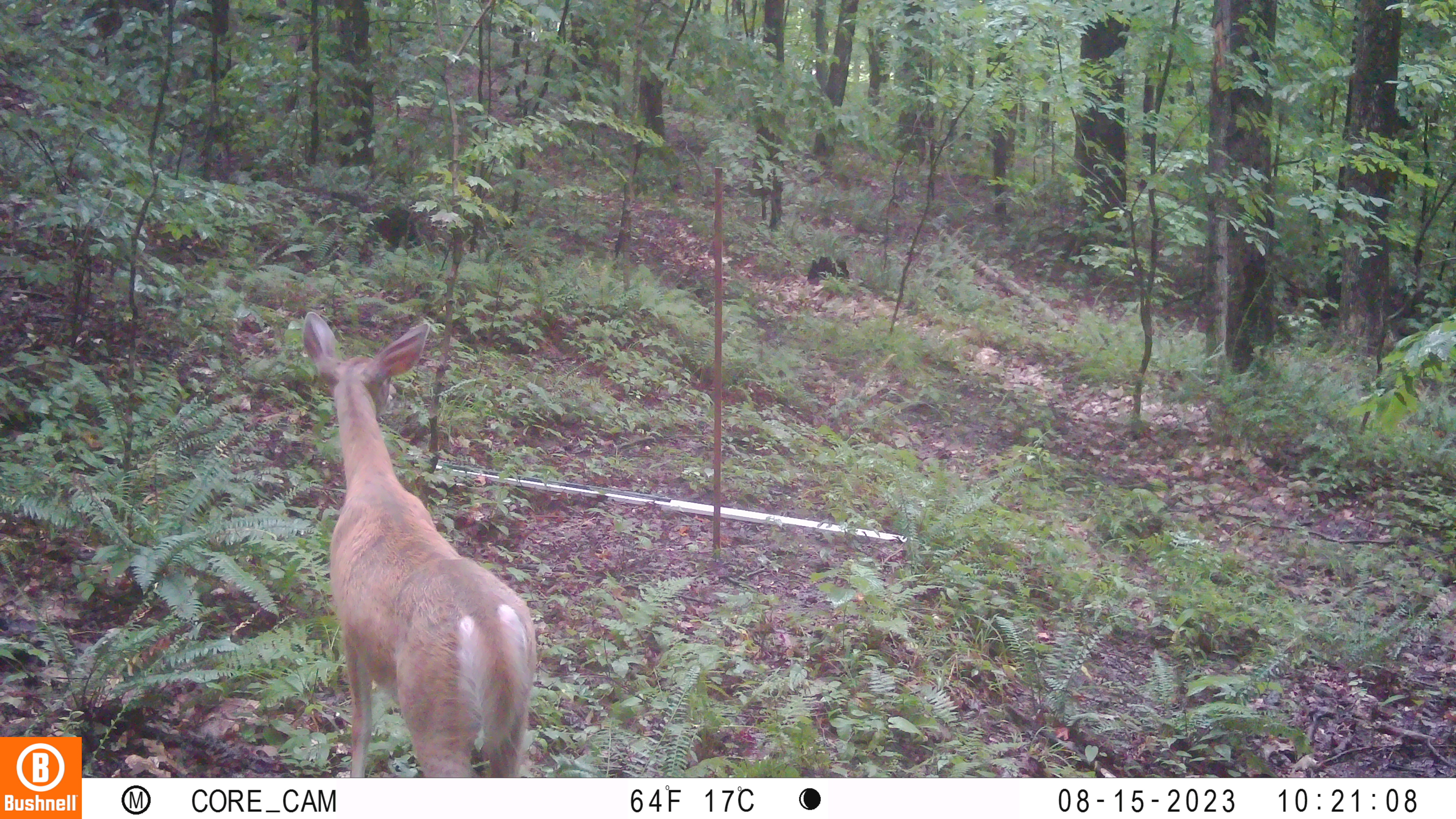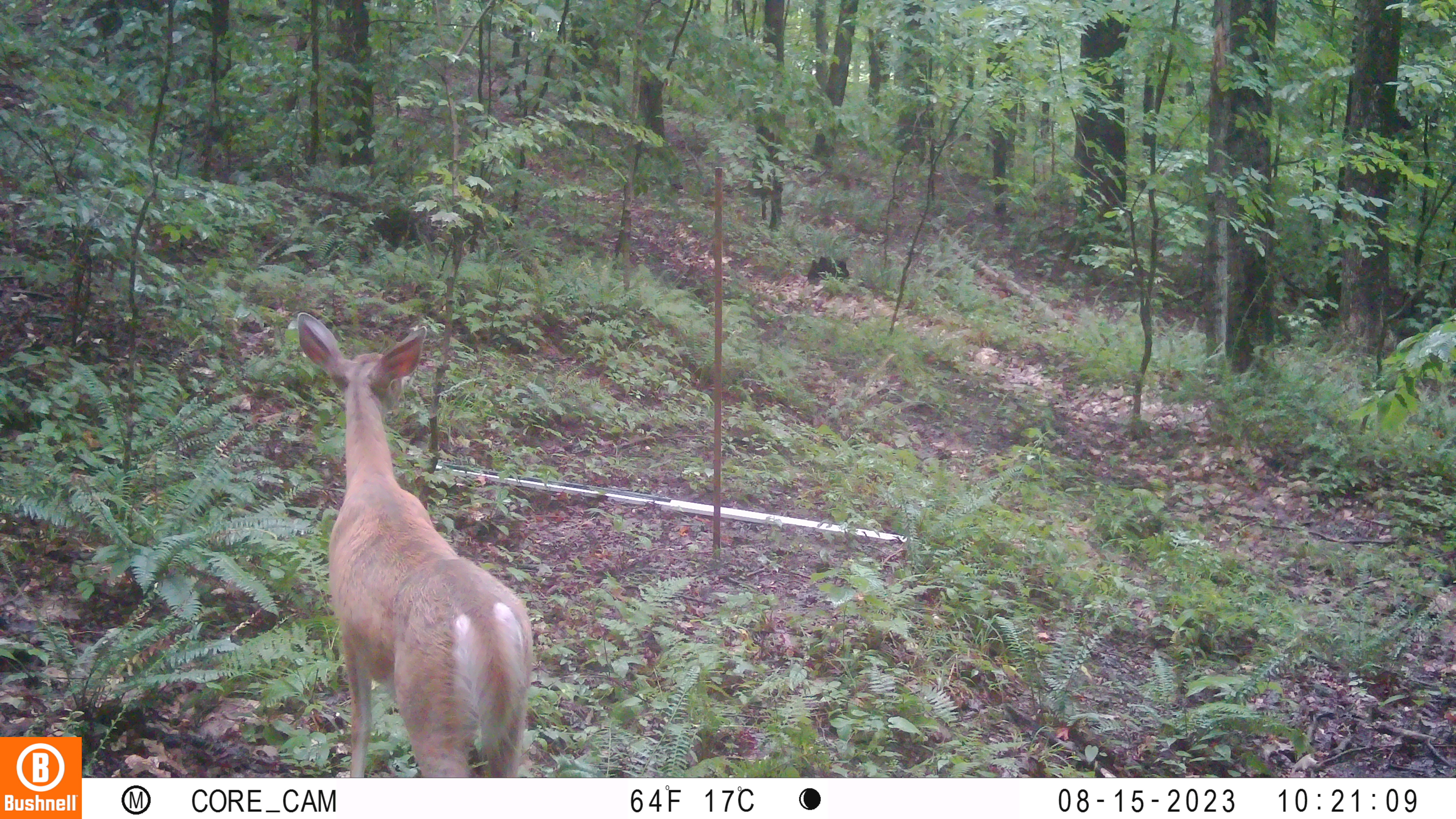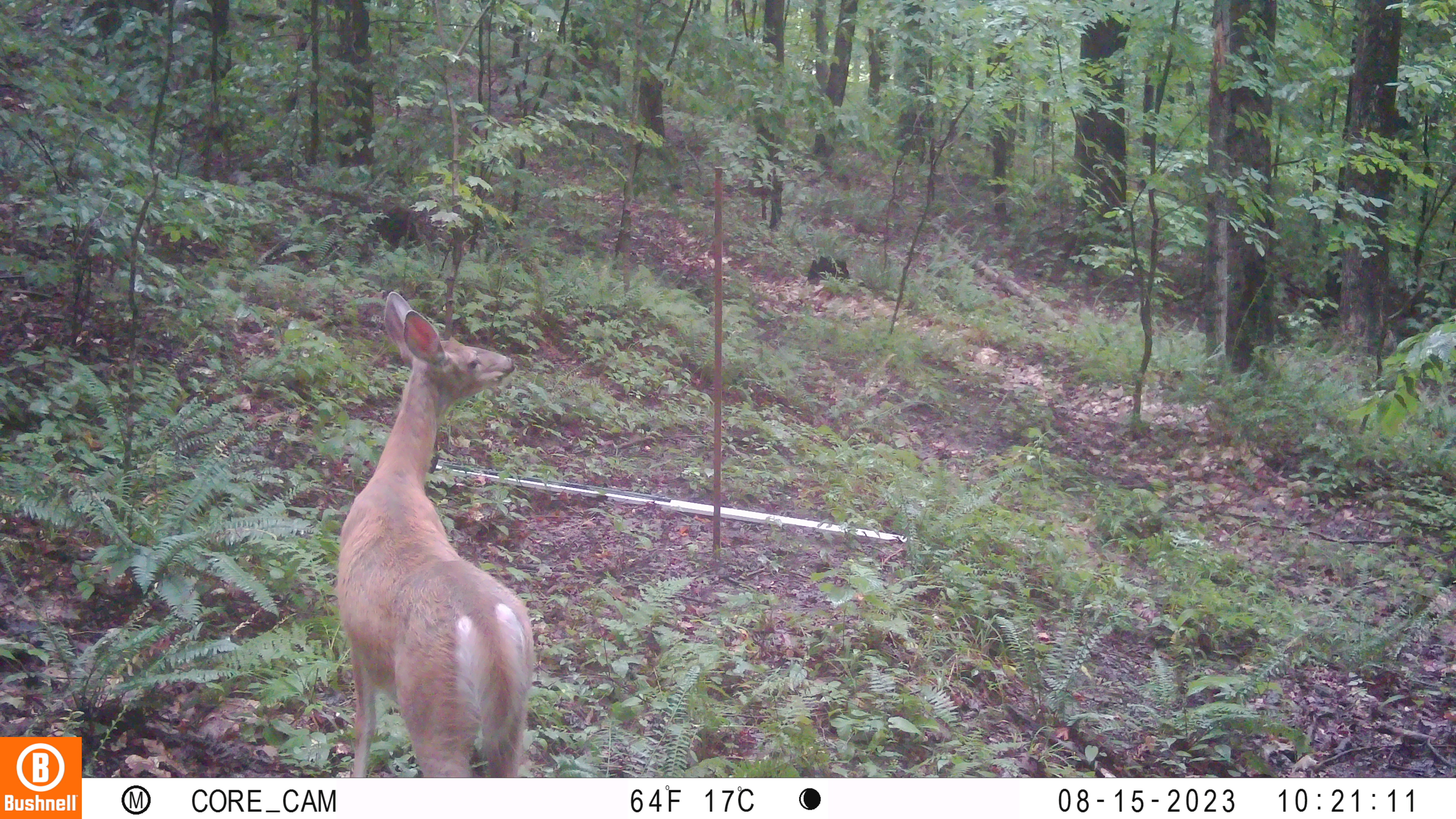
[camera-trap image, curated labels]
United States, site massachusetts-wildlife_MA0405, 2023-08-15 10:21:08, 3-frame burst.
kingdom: Animalia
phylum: Chordata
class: Mammalia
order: Artiodactyla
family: Cervidae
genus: Odocoileus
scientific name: Odocoileus virginianus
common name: white-tailed deer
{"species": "white-tailed deer (Odocoileus virginianus)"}